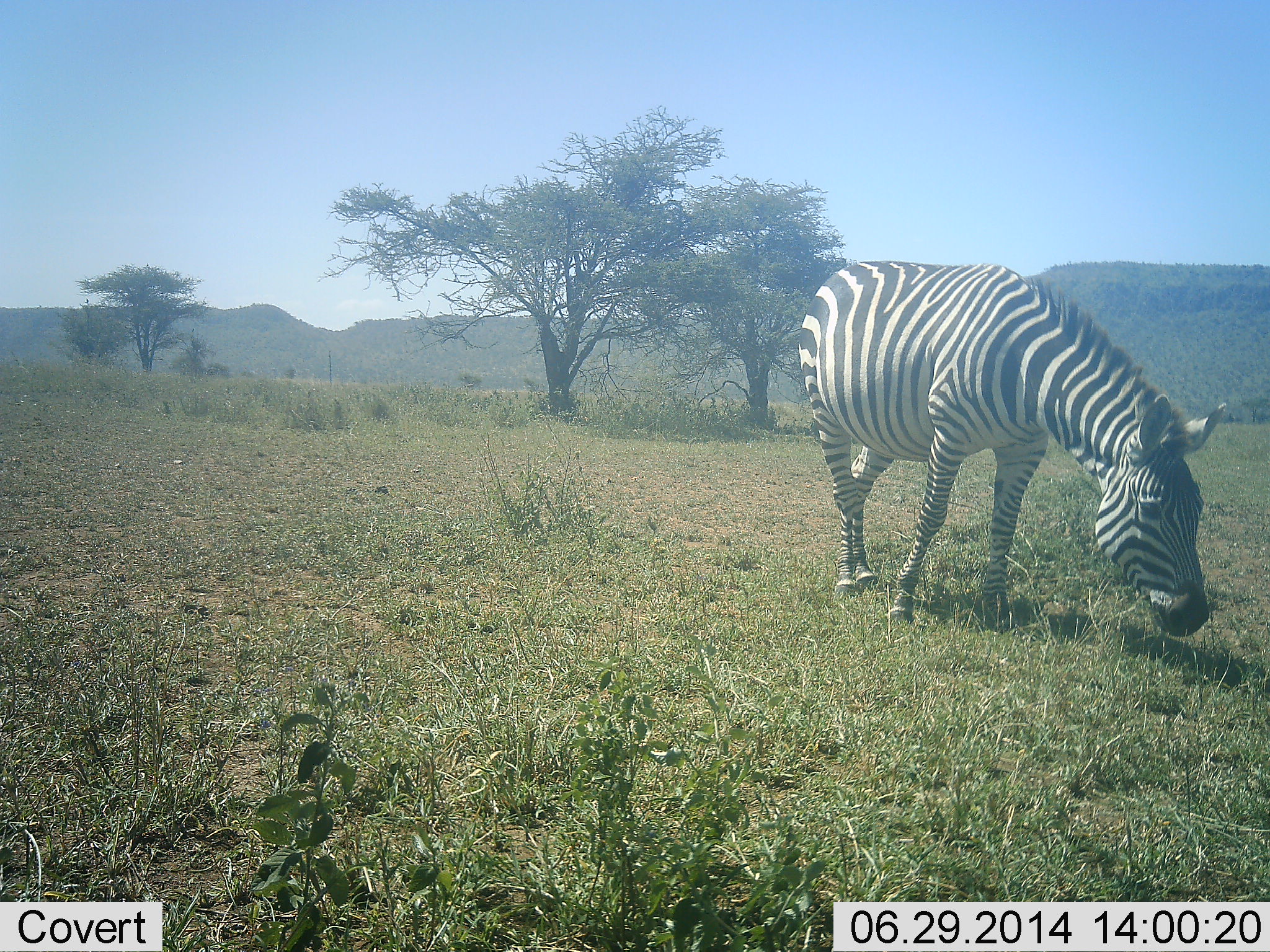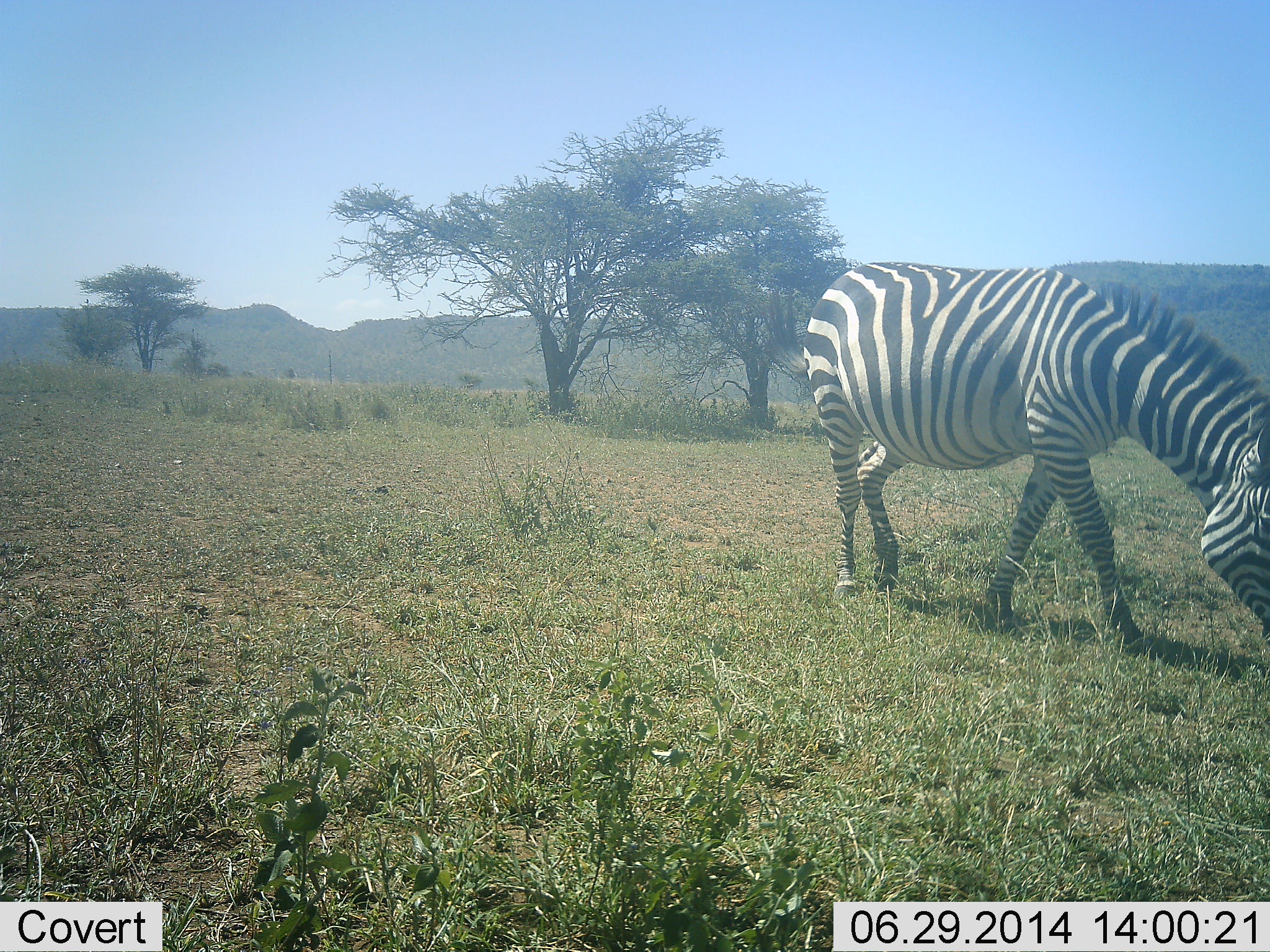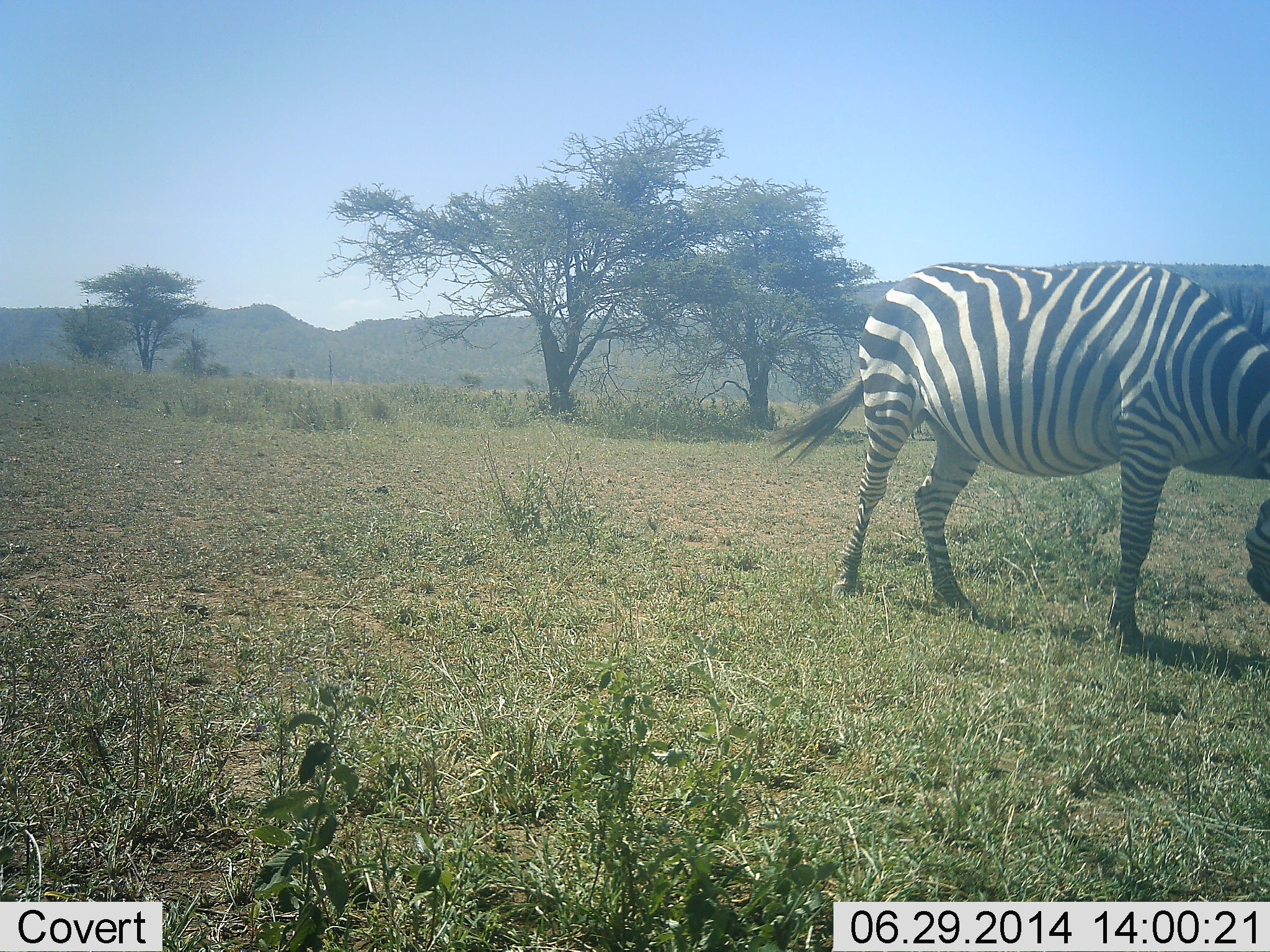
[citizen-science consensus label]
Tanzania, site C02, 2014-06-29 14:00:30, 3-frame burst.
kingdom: Animalia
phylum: Chordata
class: Mammalia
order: Perissodactyla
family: Equidae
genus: Equus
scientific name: Equus quagga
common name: plains zebra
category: zebra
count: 1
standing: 0%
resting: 0%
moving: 30%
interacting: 0%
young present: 0%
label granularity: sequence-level